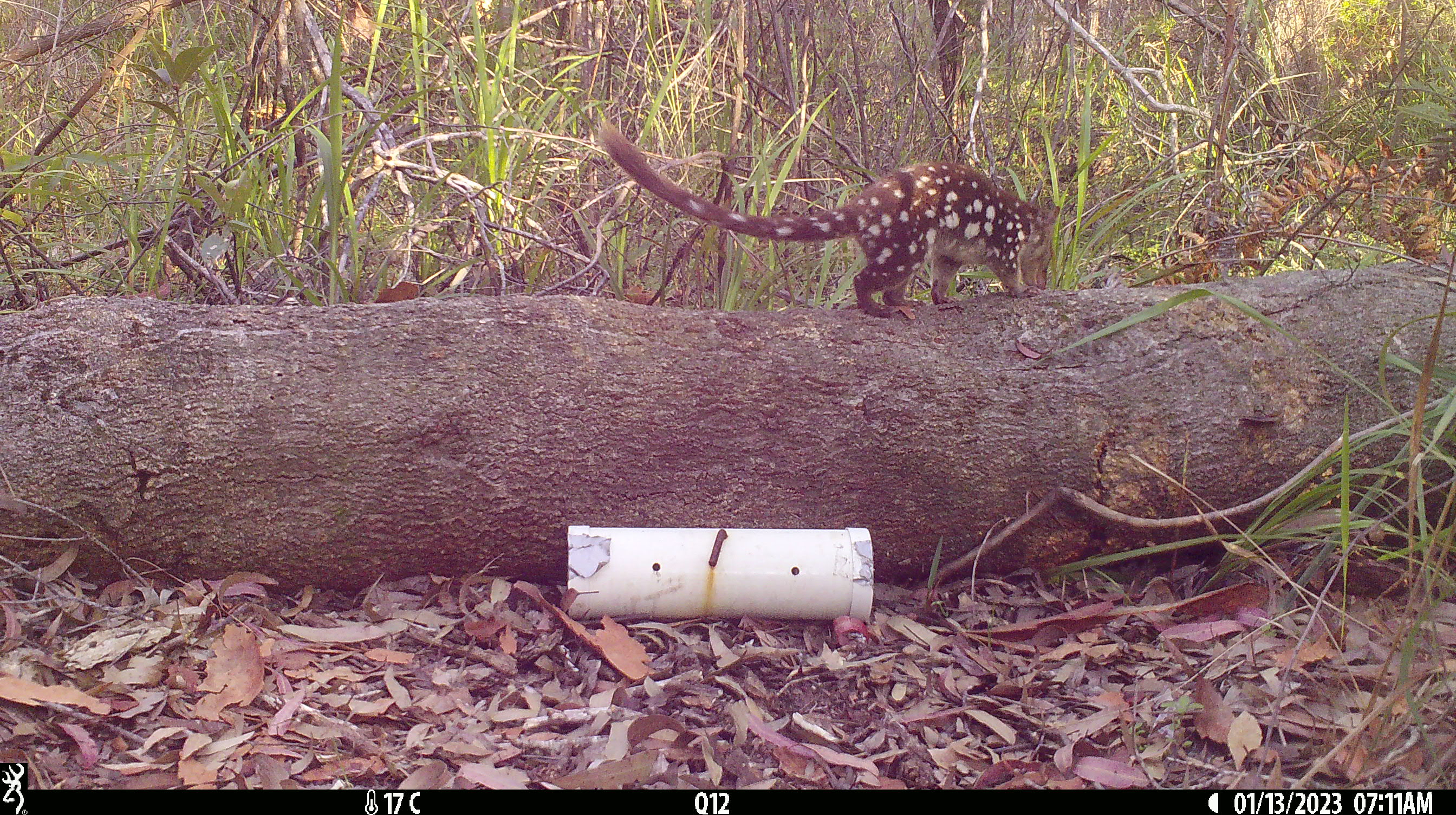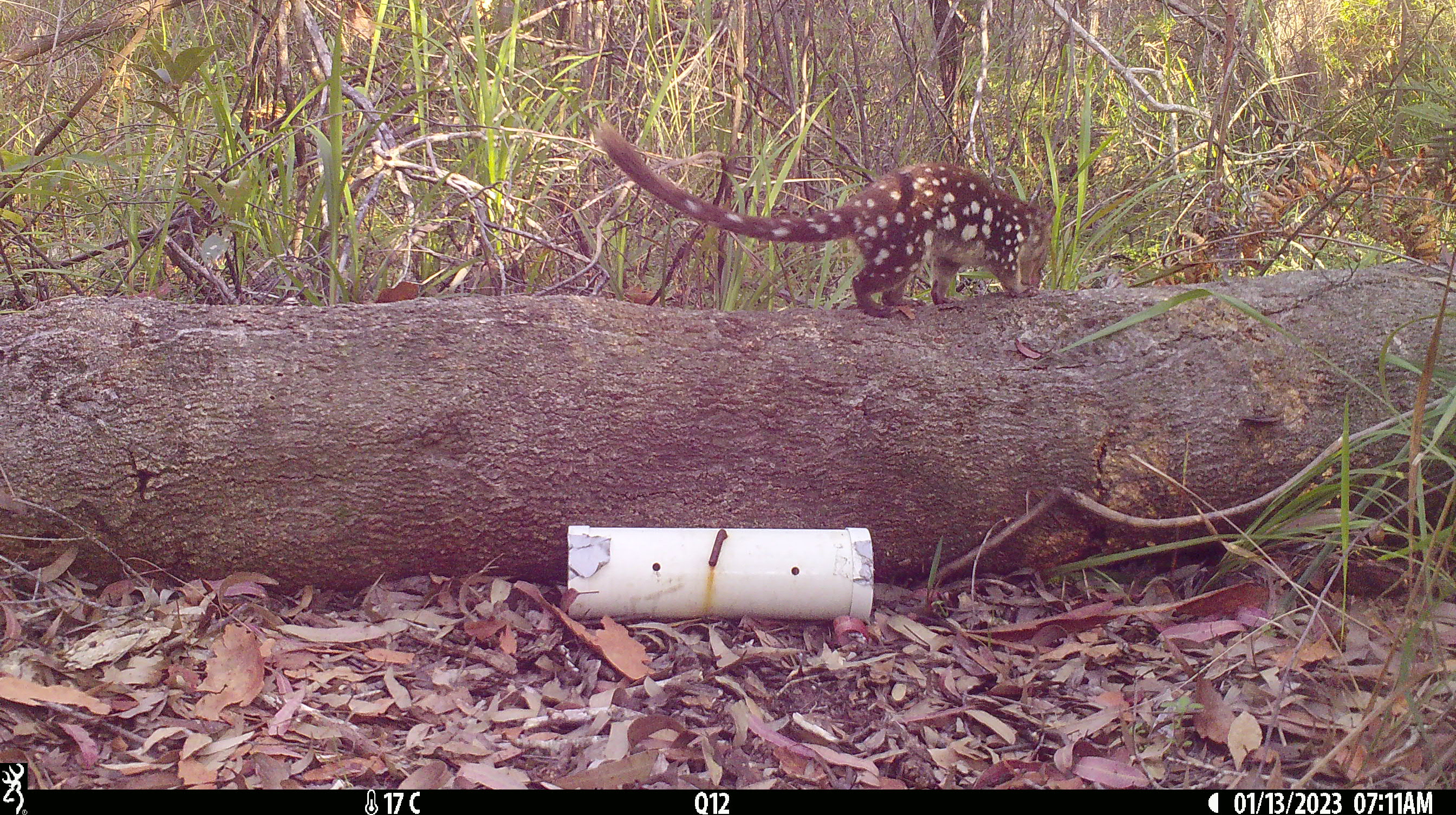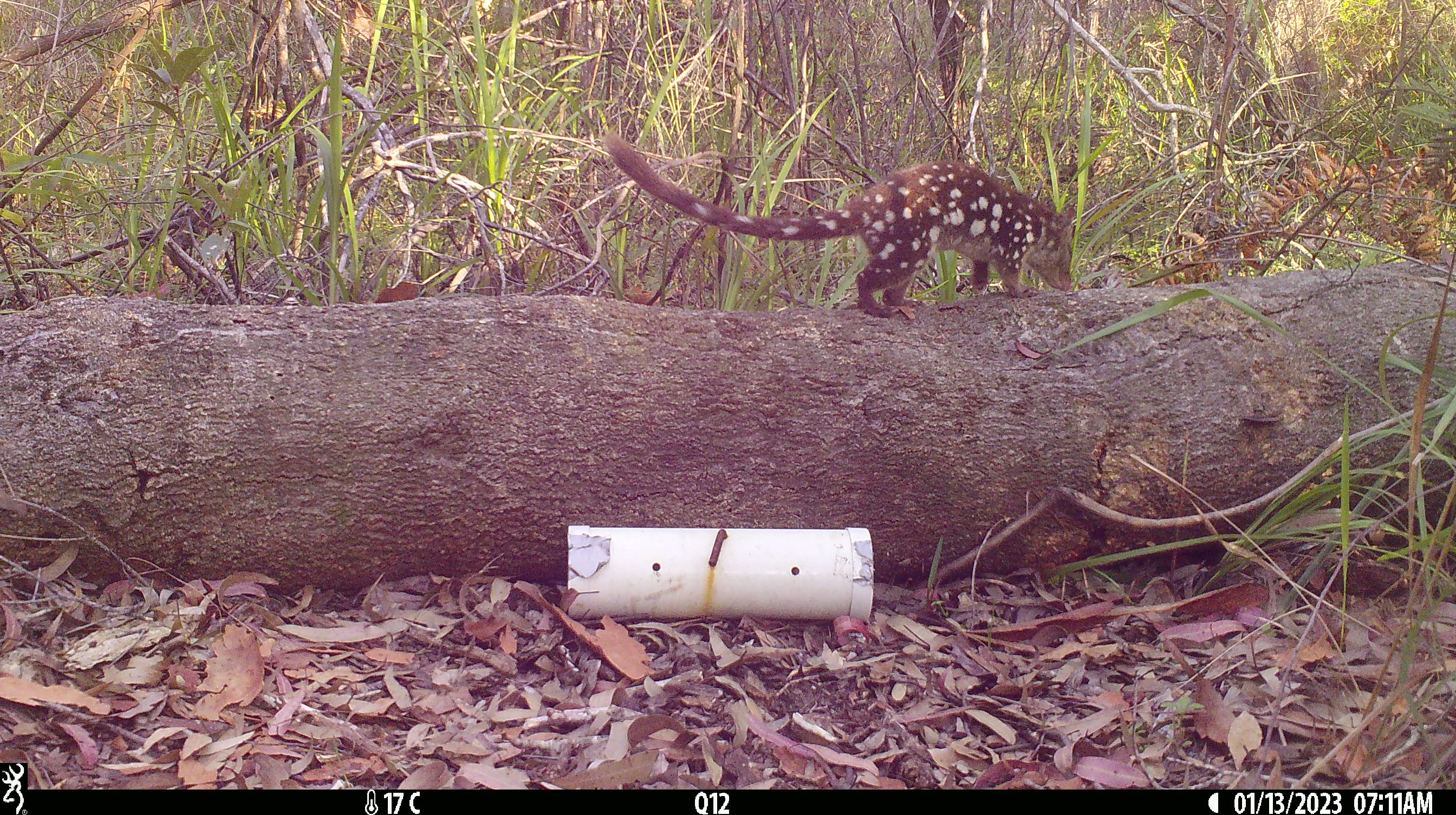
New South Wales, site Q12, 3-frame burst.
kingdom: Animalia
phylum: Chordata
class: Mammalia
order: Dasyuromorphia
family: Dasyuridae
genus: Dasyurus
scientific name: Dasyurus maculatus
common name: spotted-tailed quoll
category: quoll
Quoll (spotted-tailed quoll) (Dasyurus maculatus).